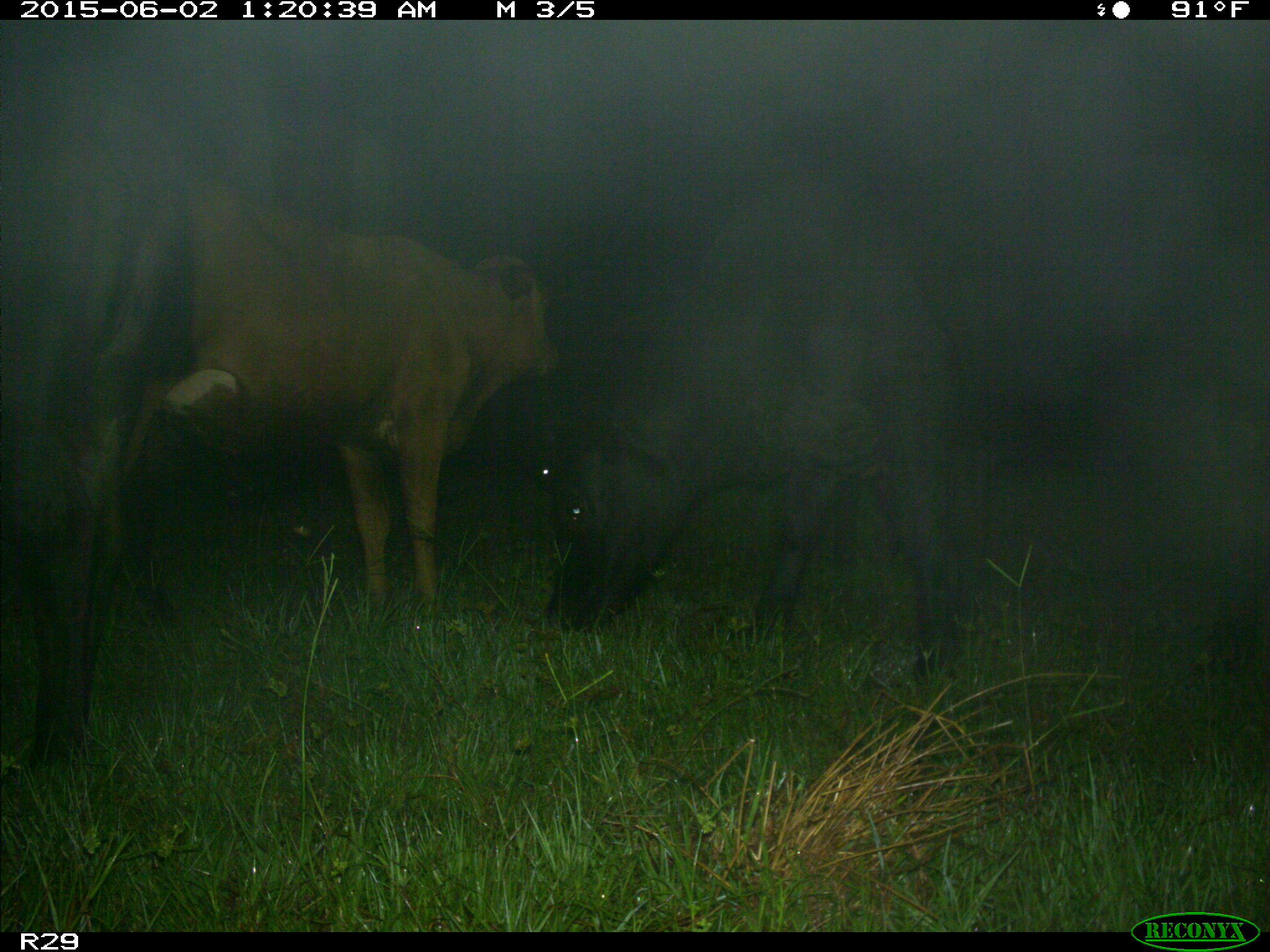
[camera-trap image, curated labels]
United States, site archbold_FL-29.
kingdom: Animalia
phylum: Chordata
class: Mammalia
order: Artiodactyla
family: Bovidae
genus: Bos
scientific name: Bos taurus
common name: domestic cow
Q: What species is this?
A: Bos taurus (domestic cow).